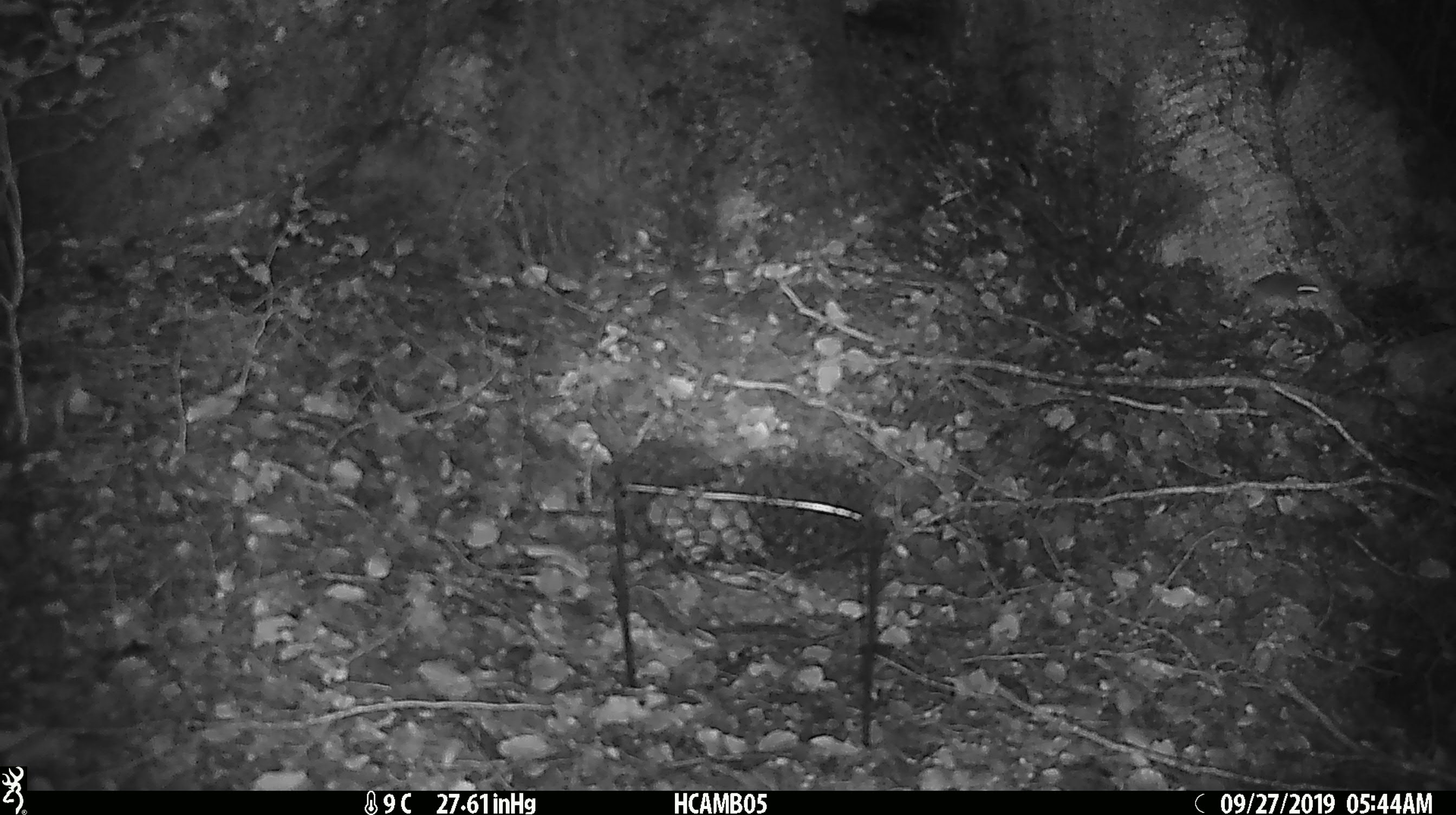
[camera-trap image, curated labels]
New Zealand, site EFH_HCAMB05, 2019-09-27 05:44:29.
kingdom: Animalia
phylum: Chordata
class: Mammalia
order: Rodentia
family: Muridae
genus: Mus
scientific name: Mus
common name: mouse